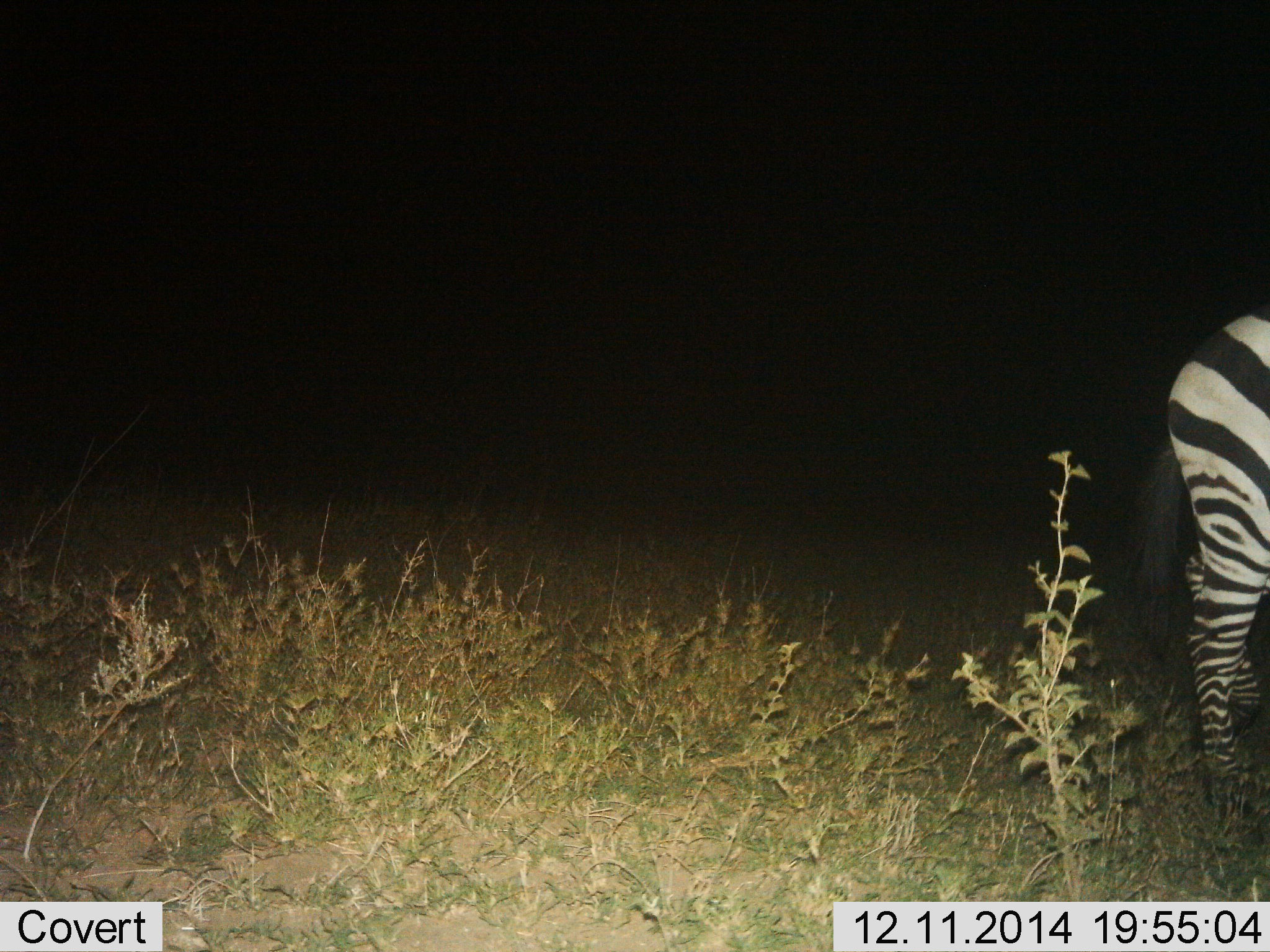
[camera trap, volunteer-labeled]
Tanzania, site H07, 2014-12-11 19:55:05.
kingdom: Animalia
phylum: Chordata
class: Mammalia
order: Perissodactyla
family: Equidae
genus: Equus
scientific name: Equus quagga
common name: plains zebra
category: zebra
Zebra (plains zebra) (Equus quagga), count 1. Behavior (volunteer vote fractions): standing 100%, resting 0%, moving 0%, interacting 0%. Young present (vote fraction): 0%. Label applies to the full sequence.